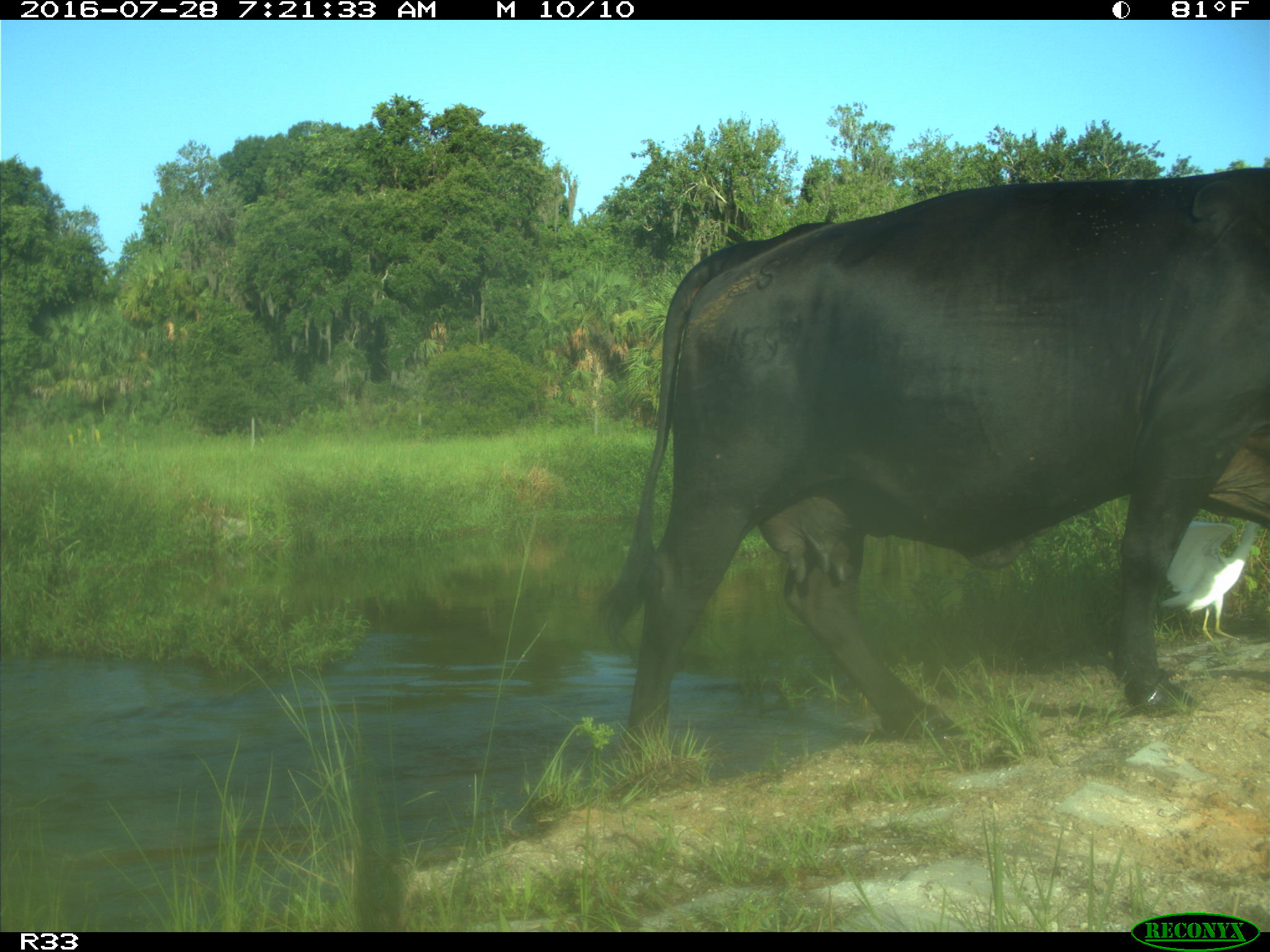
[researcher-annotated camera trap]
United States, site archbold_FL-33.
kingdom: Animalia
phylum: Chordata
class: Mammalia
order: Artiodactyla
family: Bovidae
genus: Bos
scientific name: Bos taurus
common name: domestic cow